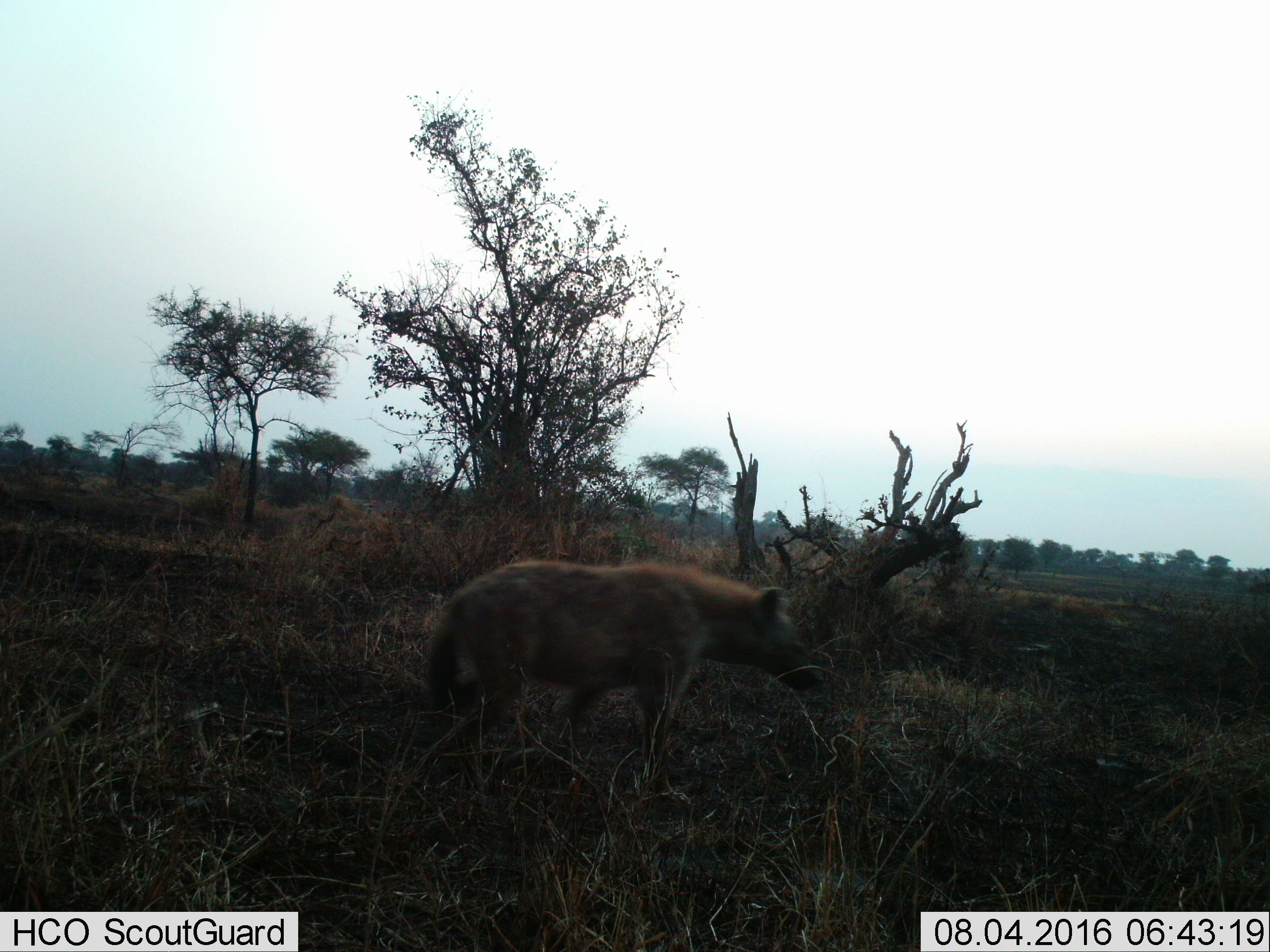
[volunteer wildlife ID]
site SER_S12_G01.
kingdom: Animalia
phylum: Chordata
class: Mammalia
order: Carnivora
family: Hyaenidae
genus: Crocuta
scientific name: Crocuta crocuta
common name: spotted hyena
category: hyenaspotted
Hyenaspotted (spotted hyena) (Crocuta crocuta), count 1. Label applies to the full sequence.